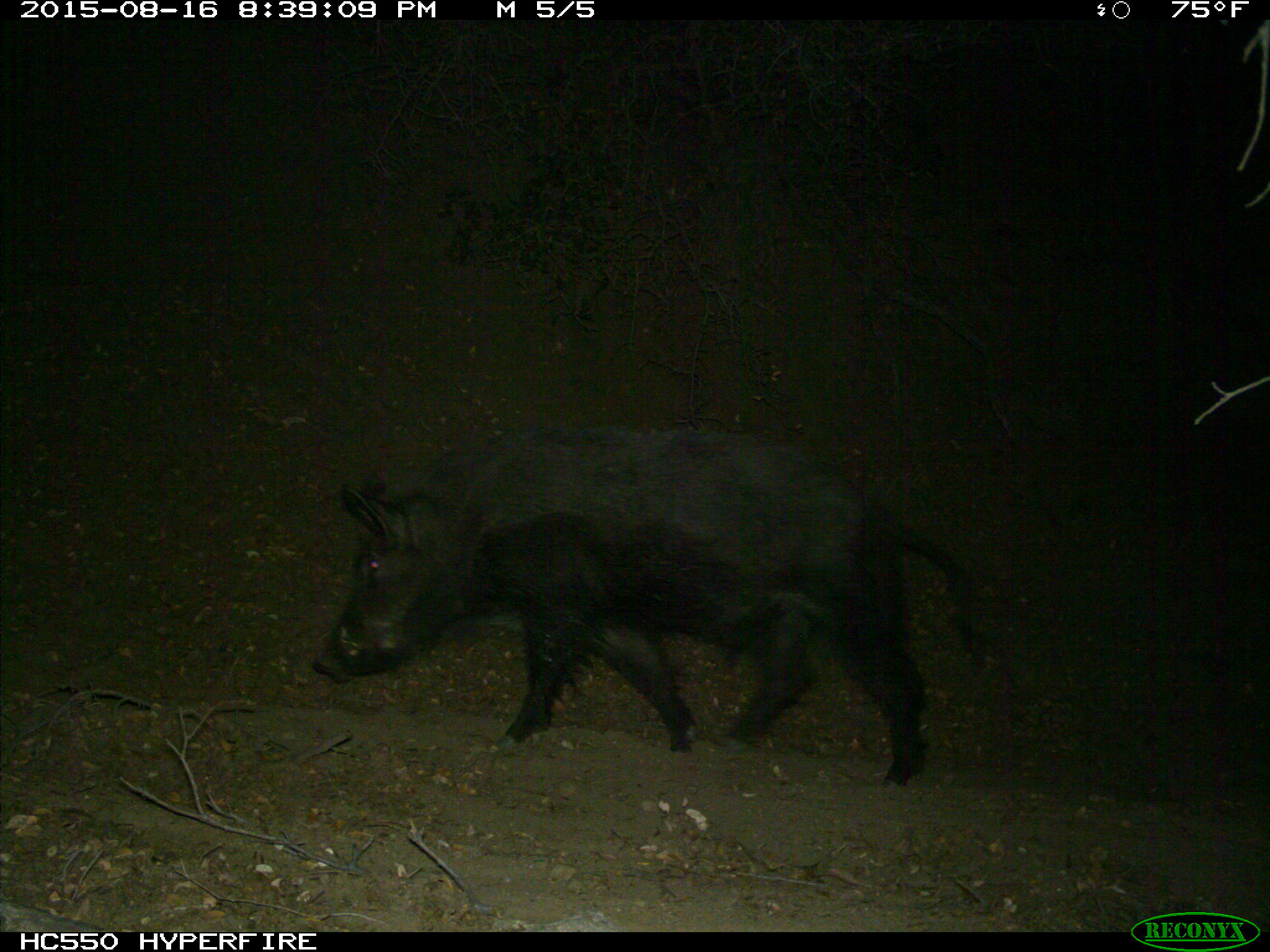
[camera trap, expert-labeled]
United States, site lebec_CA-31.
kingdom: Animalia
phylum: Chordata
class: Mammalia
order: Artiodactyla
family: Suidae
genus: Sus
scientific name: Sus scrofa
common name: wild boar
Sus scrofa (wild boar).